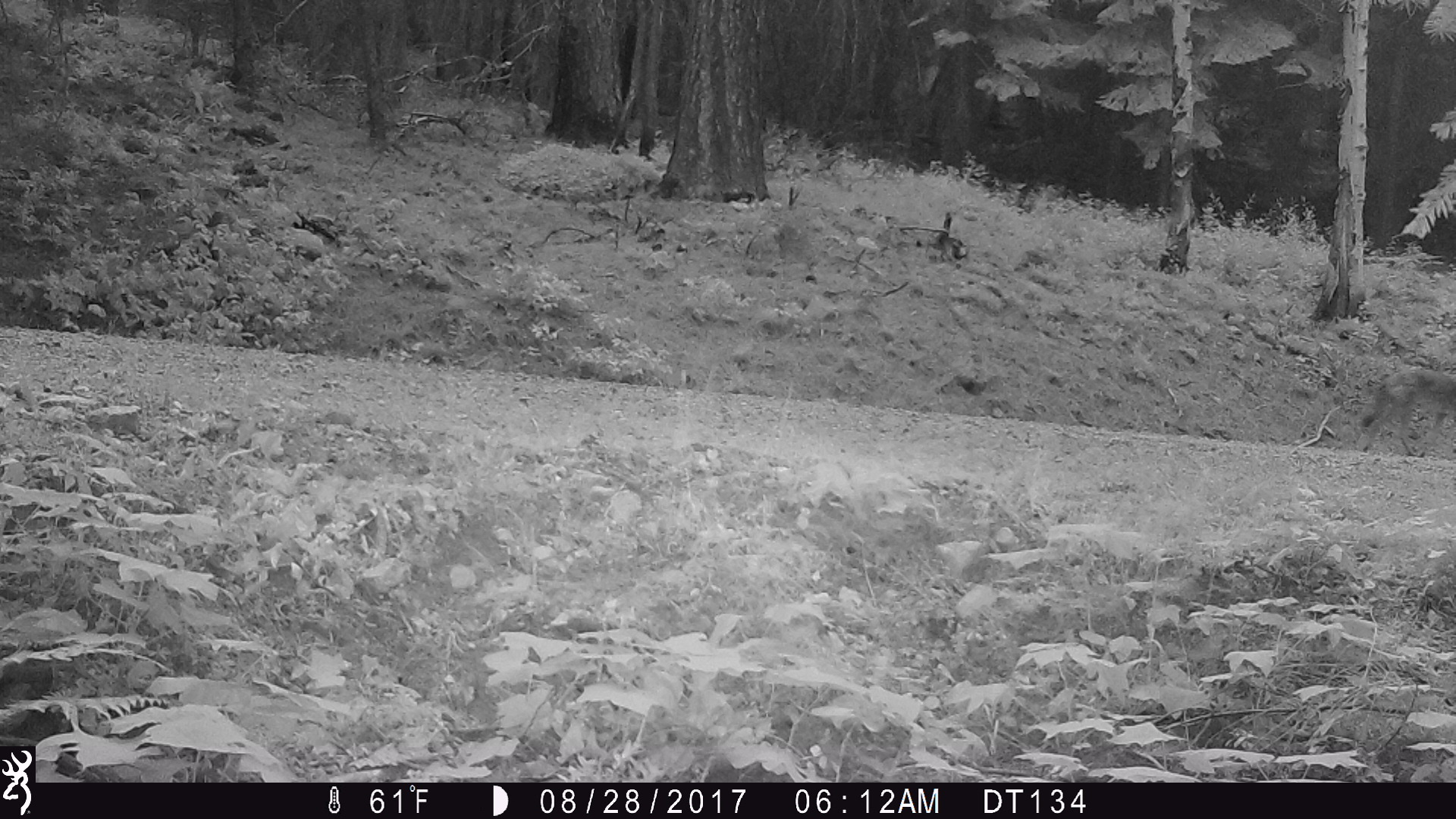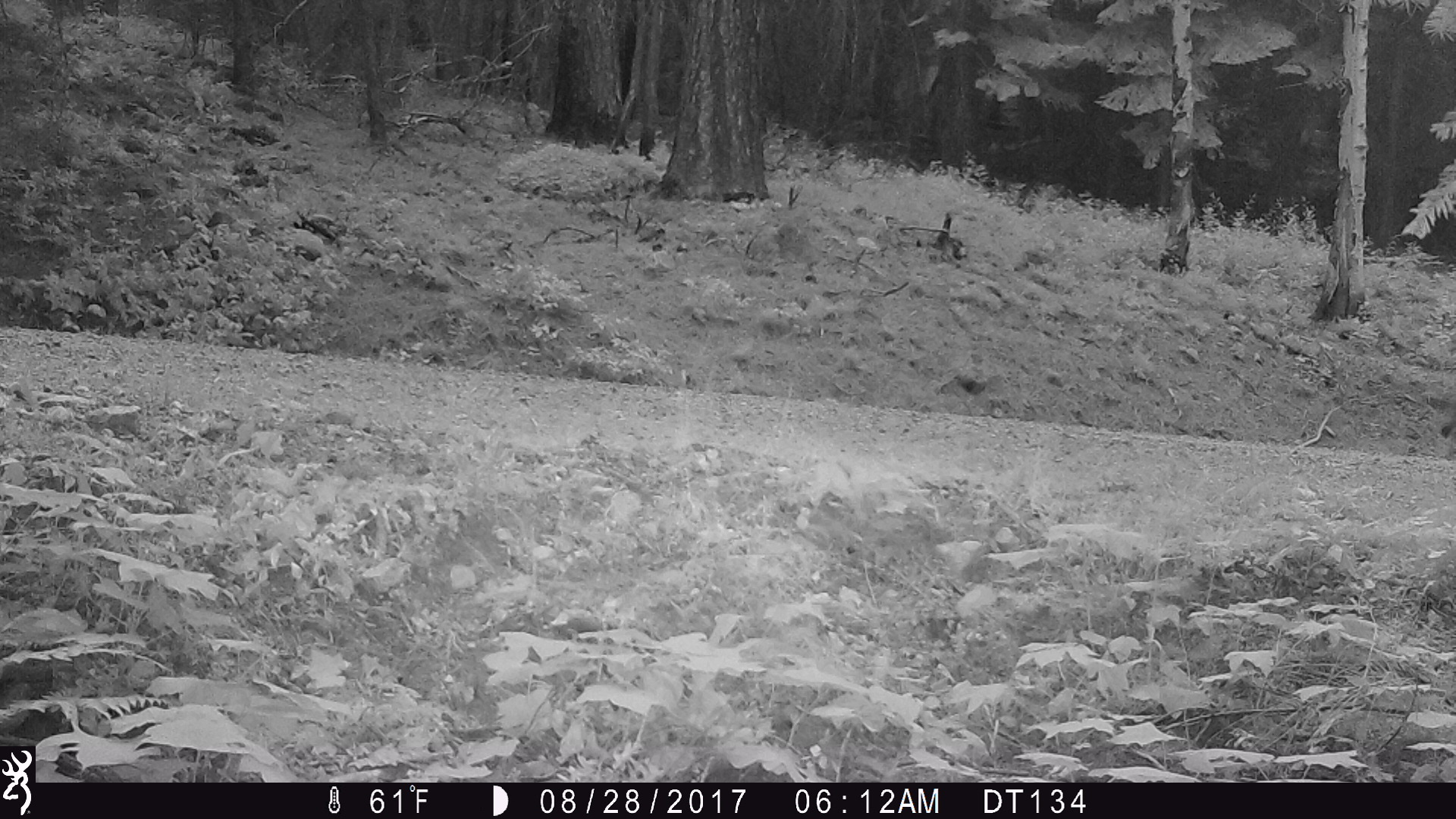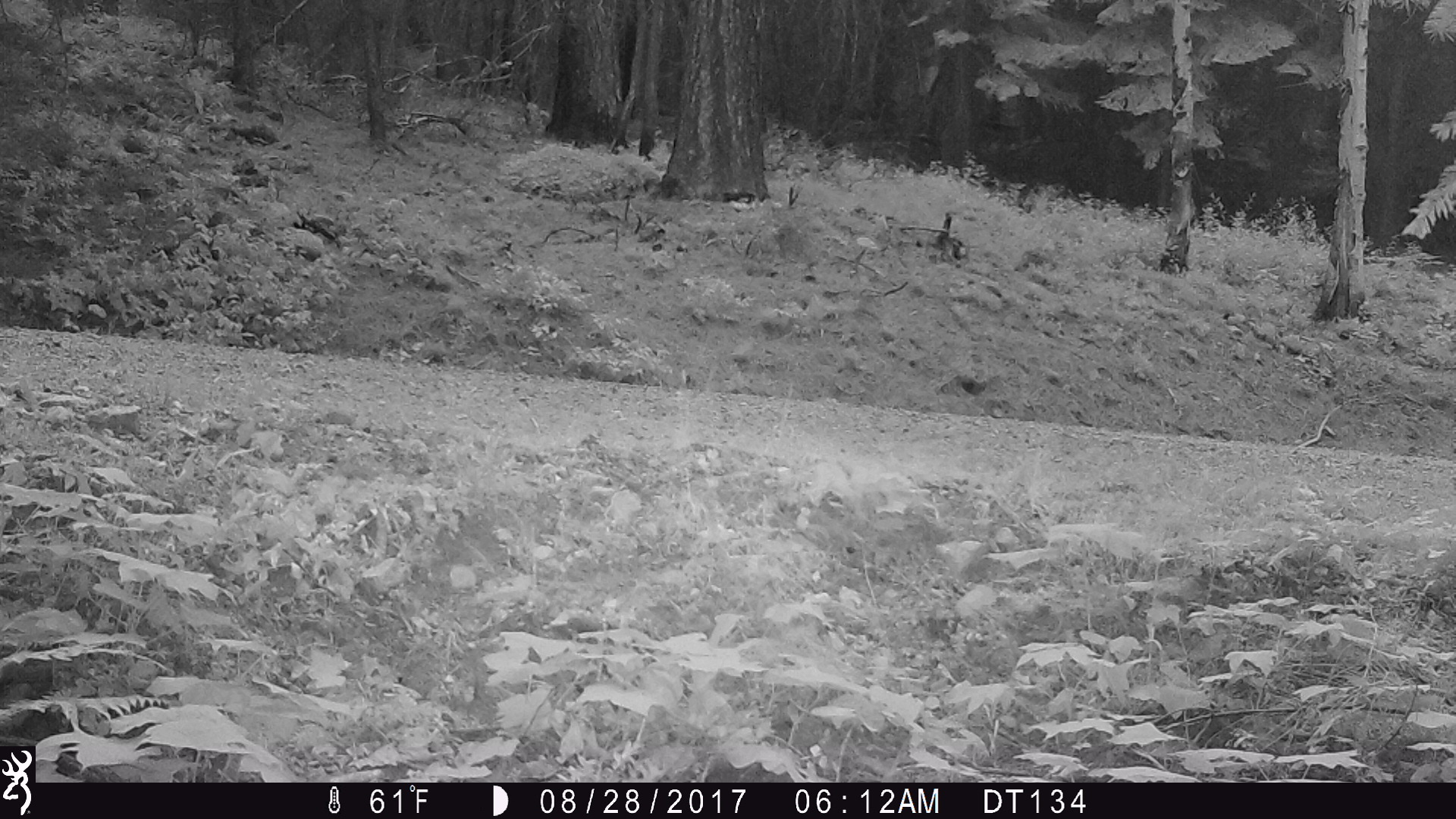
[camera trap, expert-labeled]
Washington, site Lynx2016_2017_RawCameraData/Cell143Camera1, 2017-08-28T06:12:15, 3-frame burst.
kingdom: Animalia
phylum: Chordata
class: Mammalia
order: Carnivora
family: Canidae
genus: Canis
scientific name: Canis latrans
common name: coyote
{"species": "Canis latrans (coyote)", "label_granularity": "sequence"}